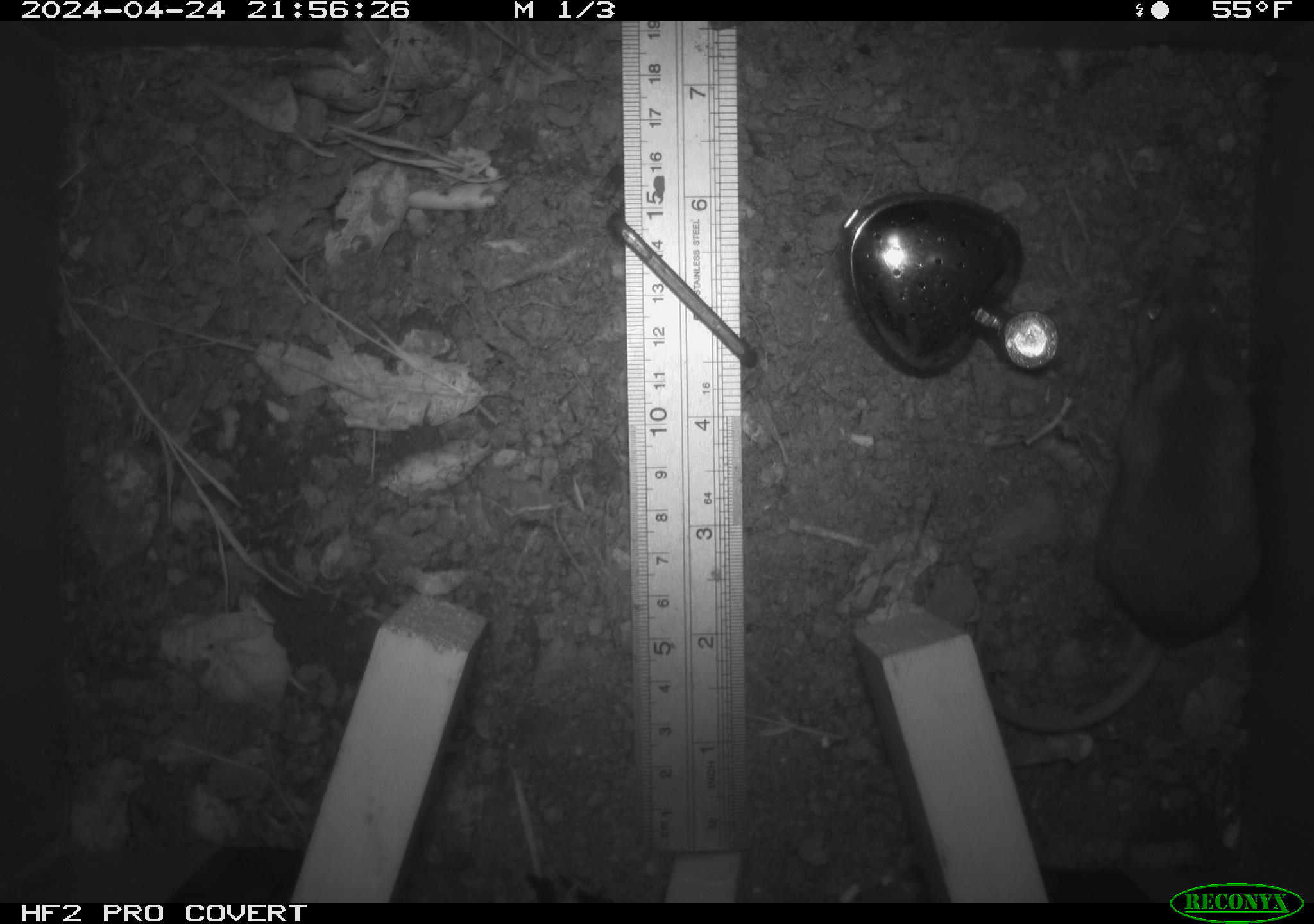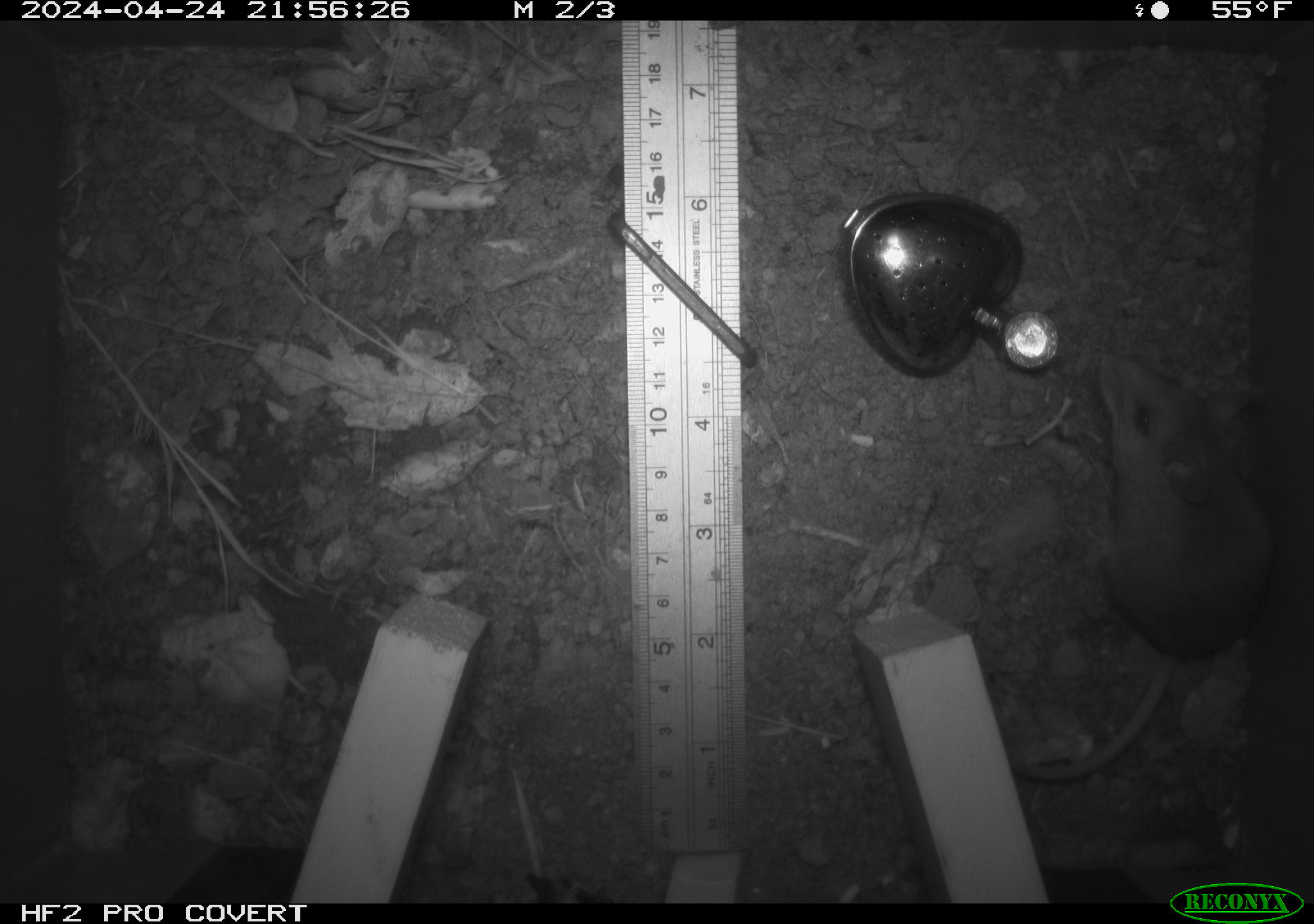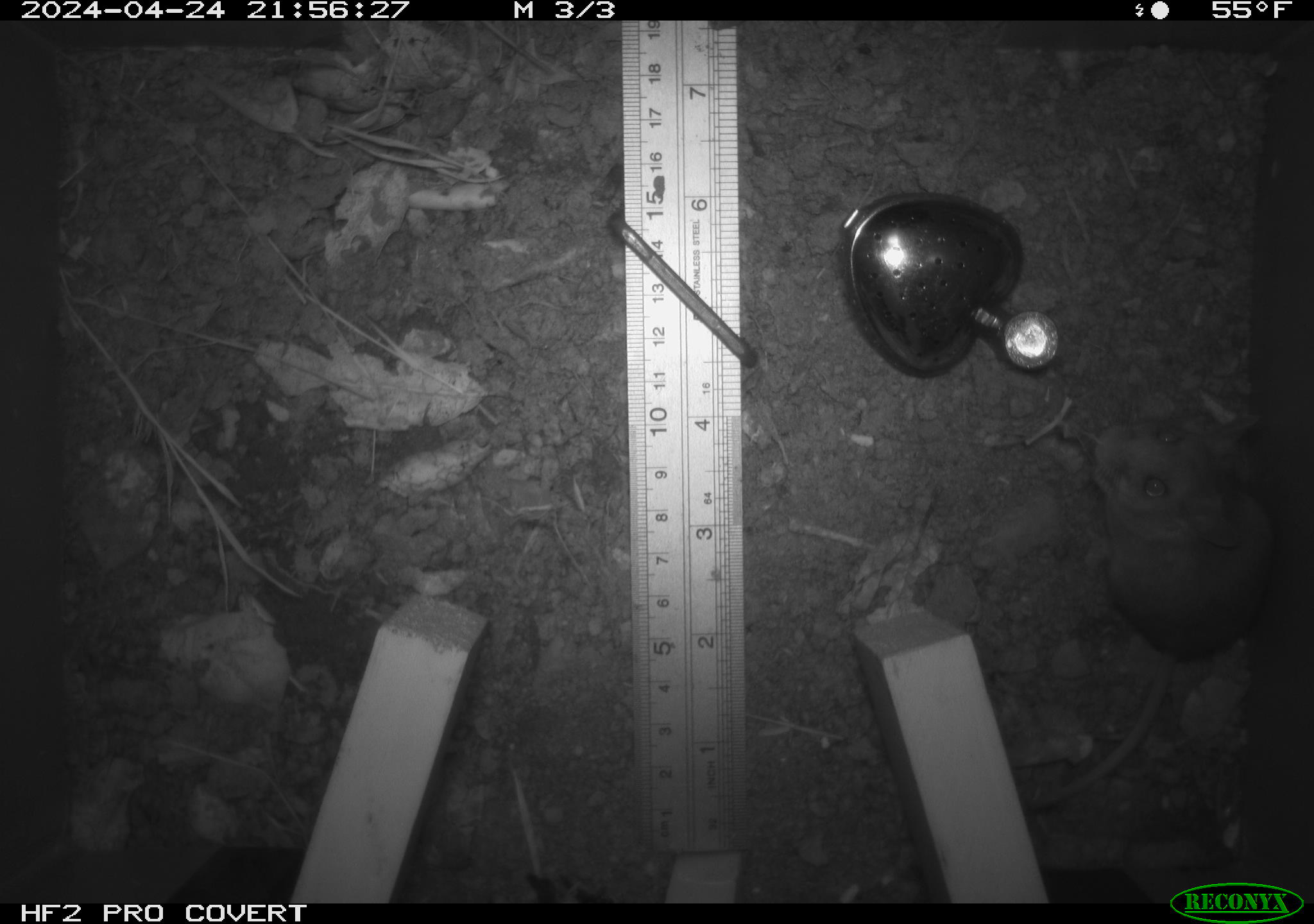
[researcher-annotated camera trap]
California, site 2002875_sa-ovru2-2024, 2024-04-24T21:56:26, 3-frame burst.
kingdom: Animalia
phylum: Chordata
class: Mammalia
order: Rodentia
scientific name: Rodentia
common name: rodent